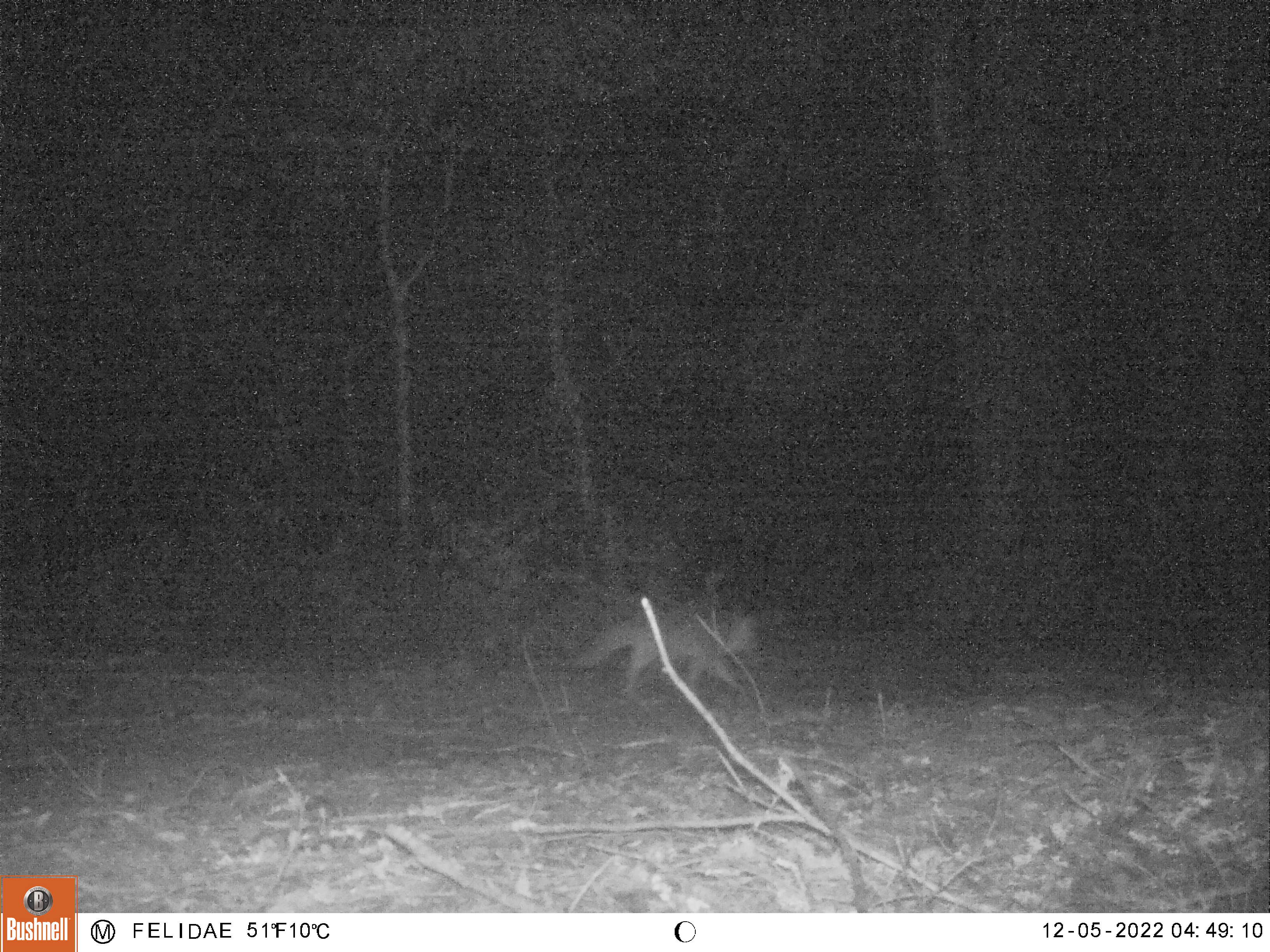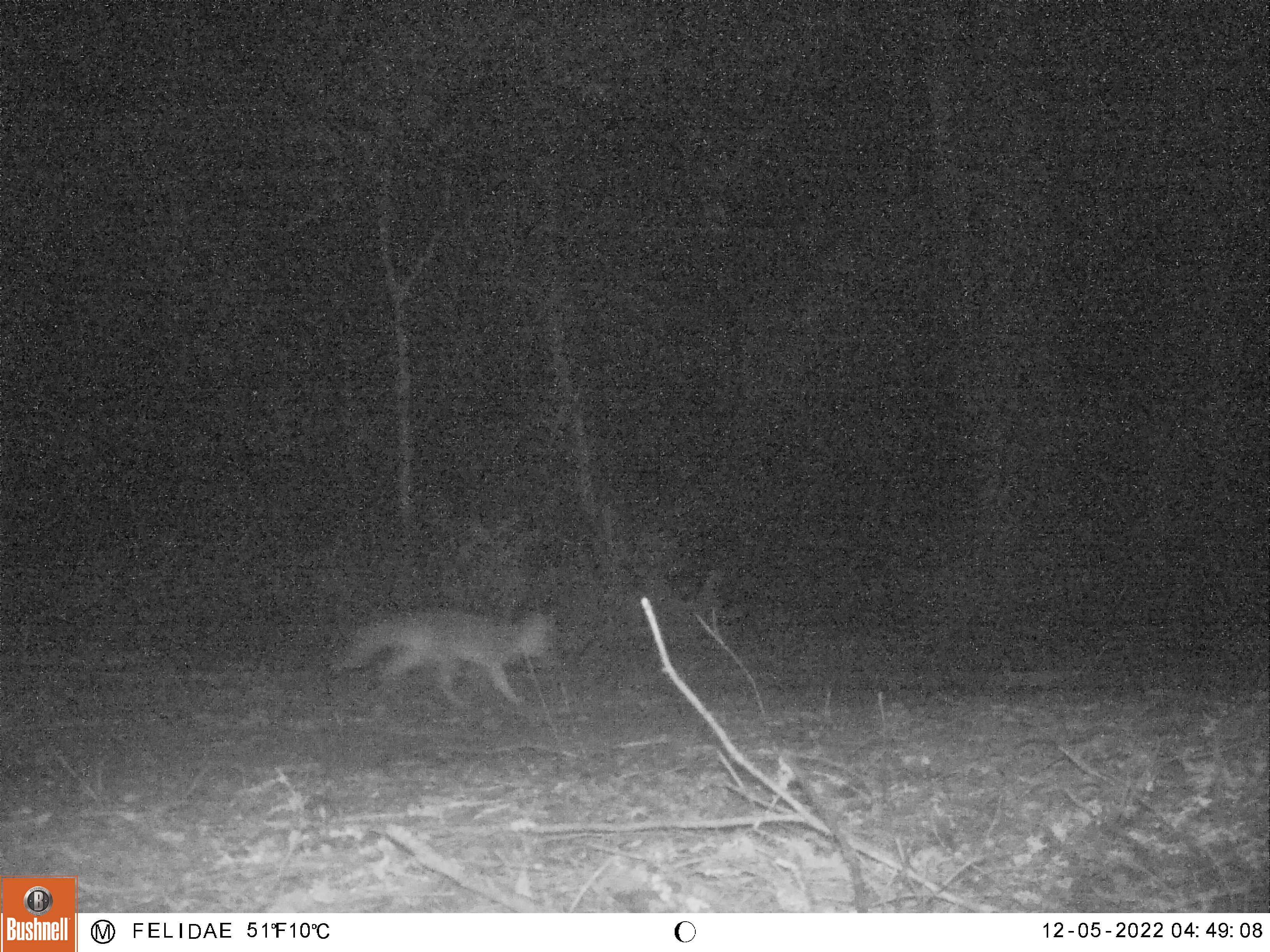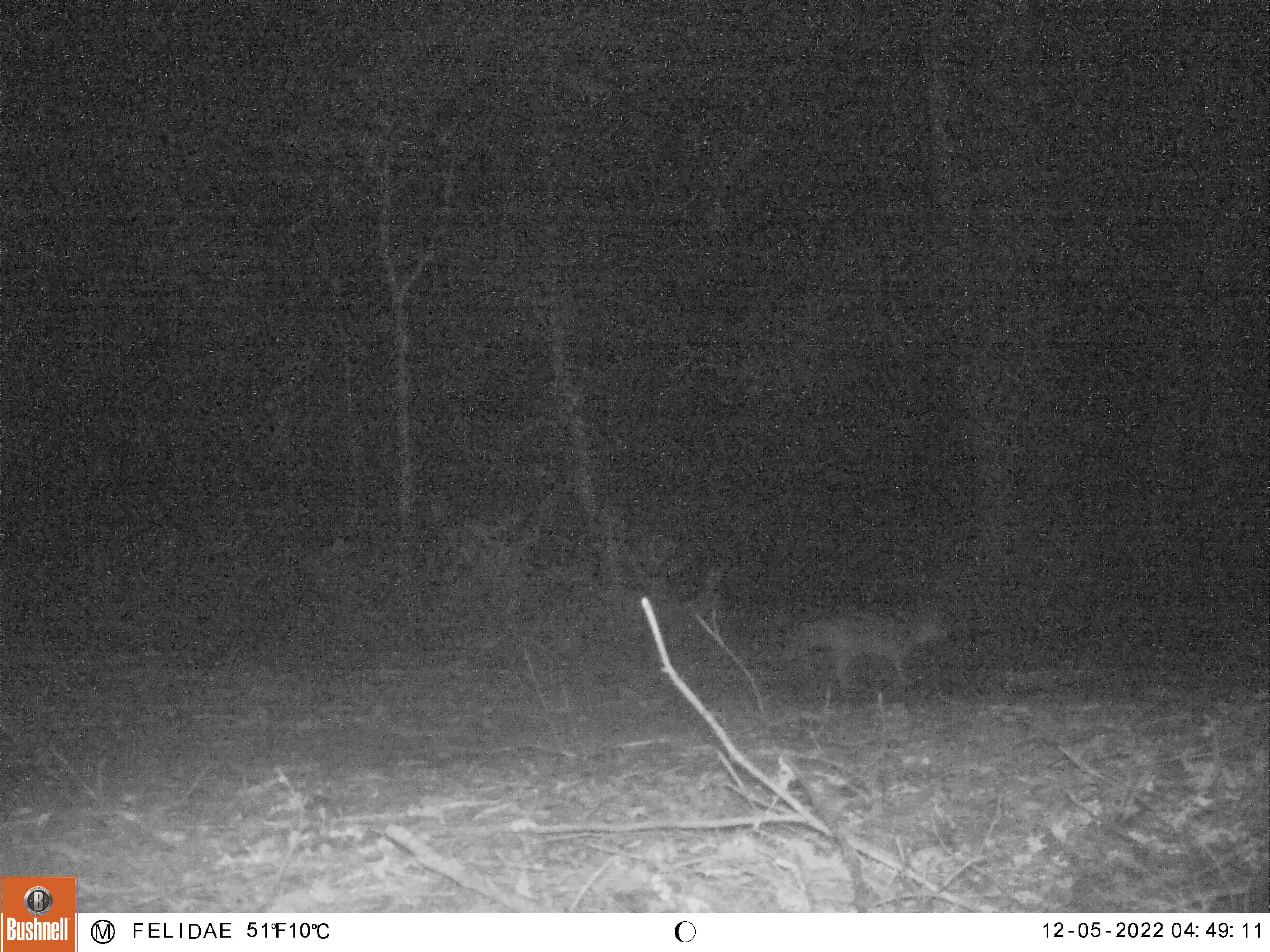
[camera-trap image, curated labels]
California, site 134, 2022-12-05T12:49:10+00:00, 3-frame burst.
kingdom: Animalia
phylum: Chordata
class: Mammalia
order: Carnivora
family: Canidae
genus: Urocyon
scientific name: Urocyon cinereoargenteus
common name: gray fox